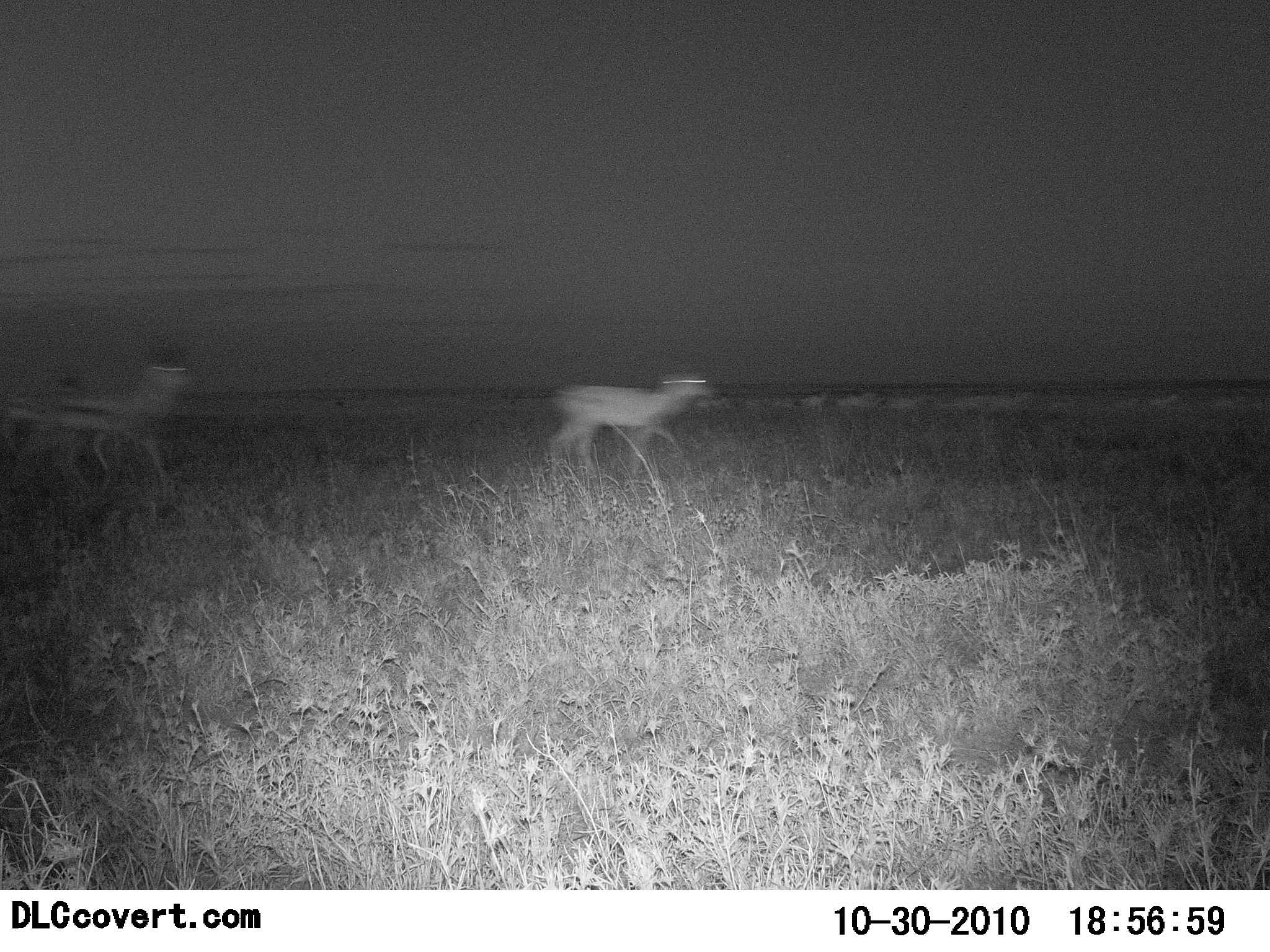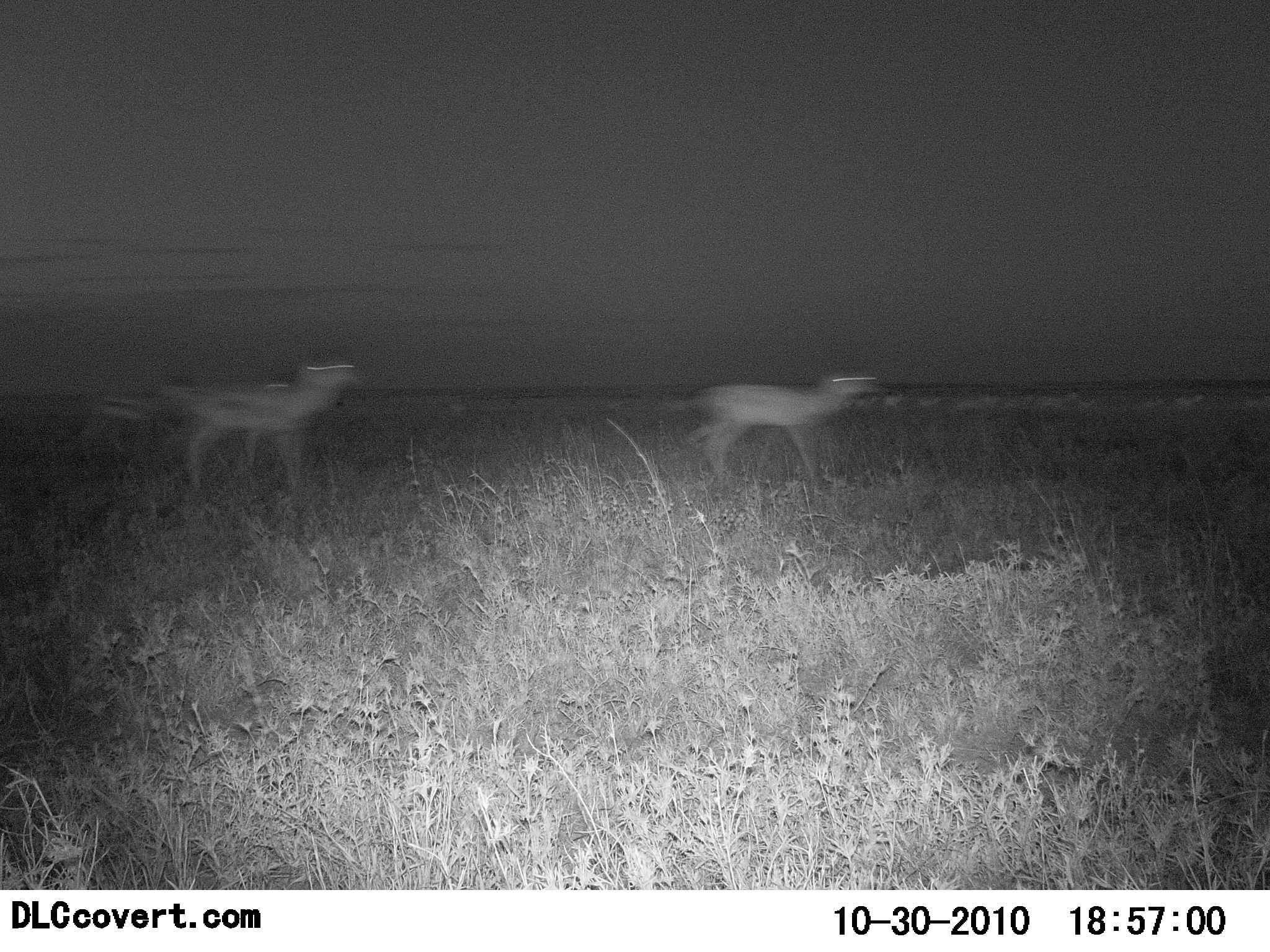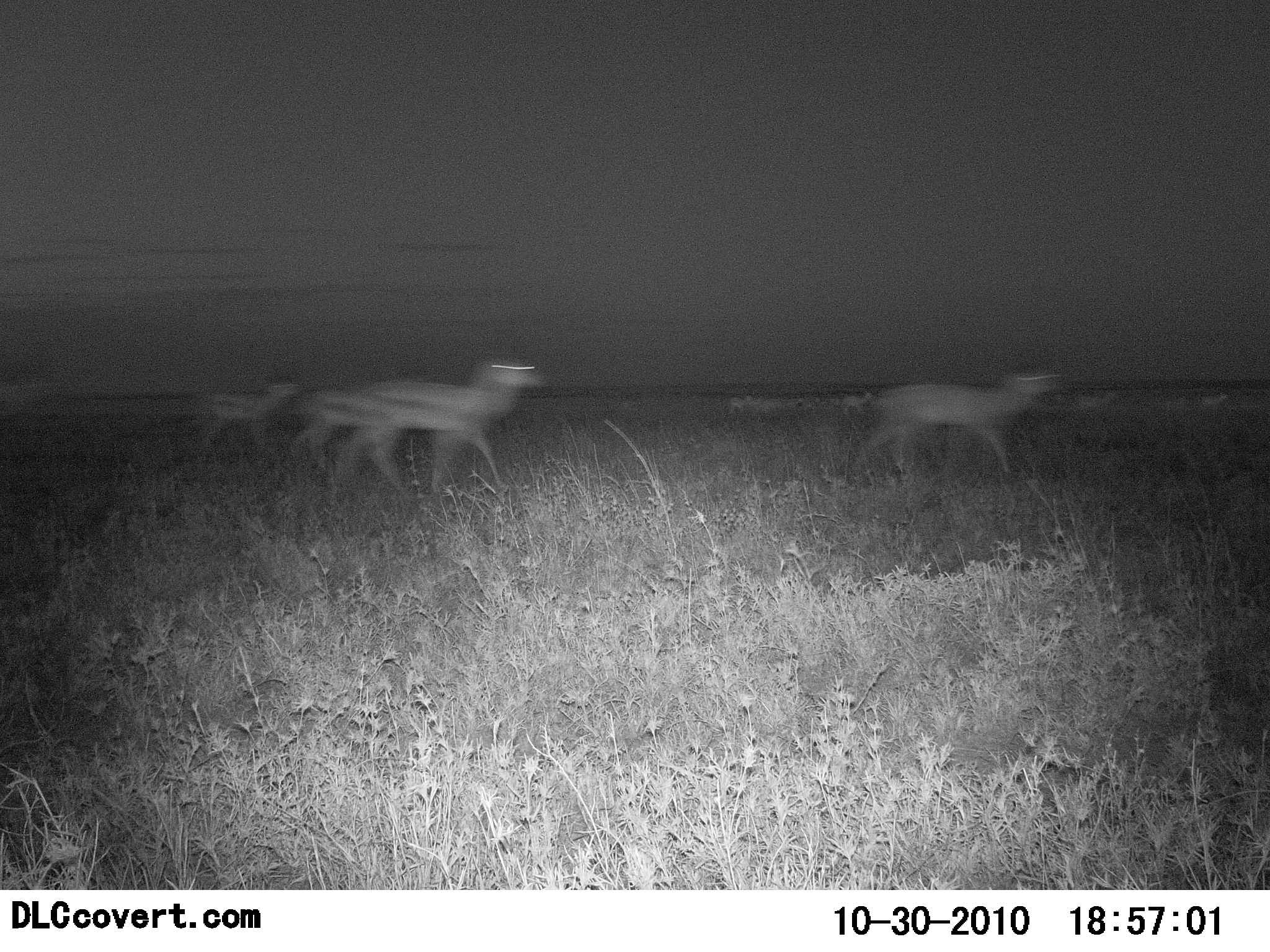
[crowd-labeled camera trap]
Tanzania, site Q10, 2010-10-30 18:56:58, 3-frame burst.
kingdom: Animalia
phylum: Chordata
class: Mammalia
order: Artiodactyla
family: Bovidae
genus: Eudorcas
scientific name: Eudorcas thomsonii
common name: thomson's gazelle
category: gazellethomsons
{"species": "gazellethomsons (thomson's gazelle) (Eudorcas thomsonii)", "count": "4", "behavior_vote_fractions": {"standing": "0%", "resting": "0%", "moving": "100%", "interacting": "0%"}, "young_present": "0%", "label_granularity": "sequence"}